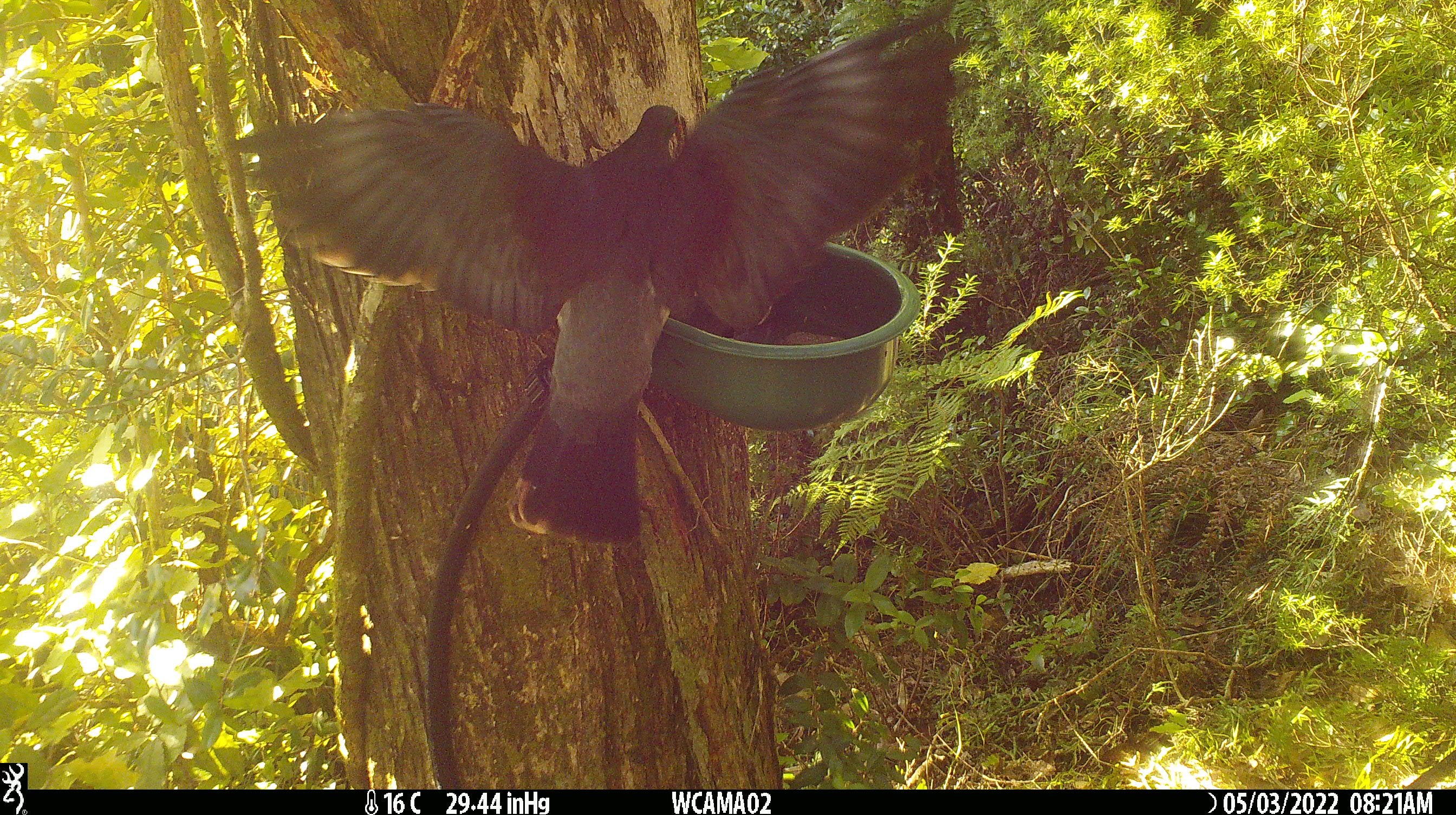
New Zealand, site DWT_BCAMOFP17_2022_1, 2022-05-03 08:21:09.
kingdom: Animalia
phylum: Chordata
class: Aves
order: Columbiformes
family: Columbidae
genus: Hemiphaga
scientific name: Hemiphaga novaeseelandiae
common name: new zealand pigeon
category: kereru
Kereru (new zealand pigeon) (Hemiphaga novaeseelandiae).